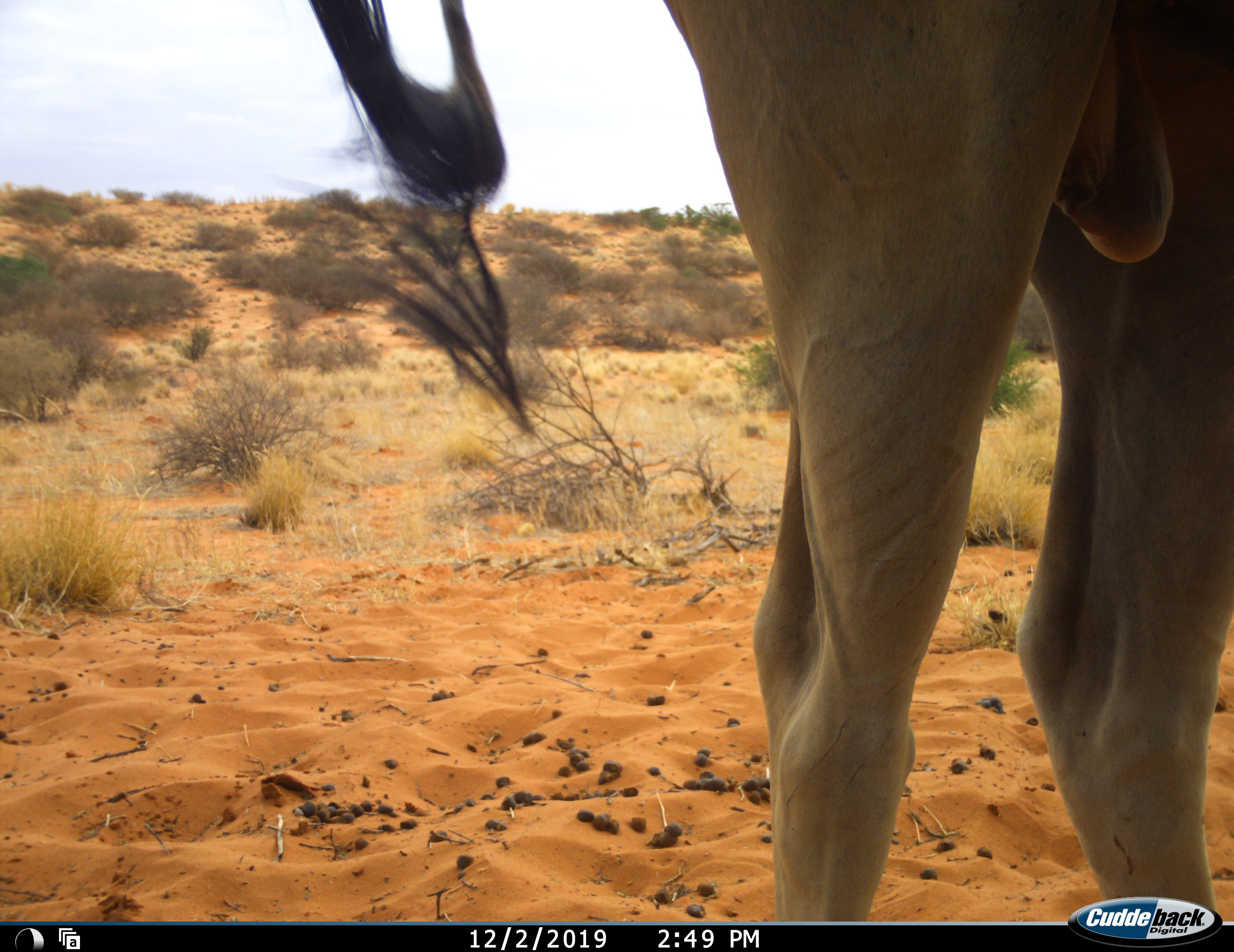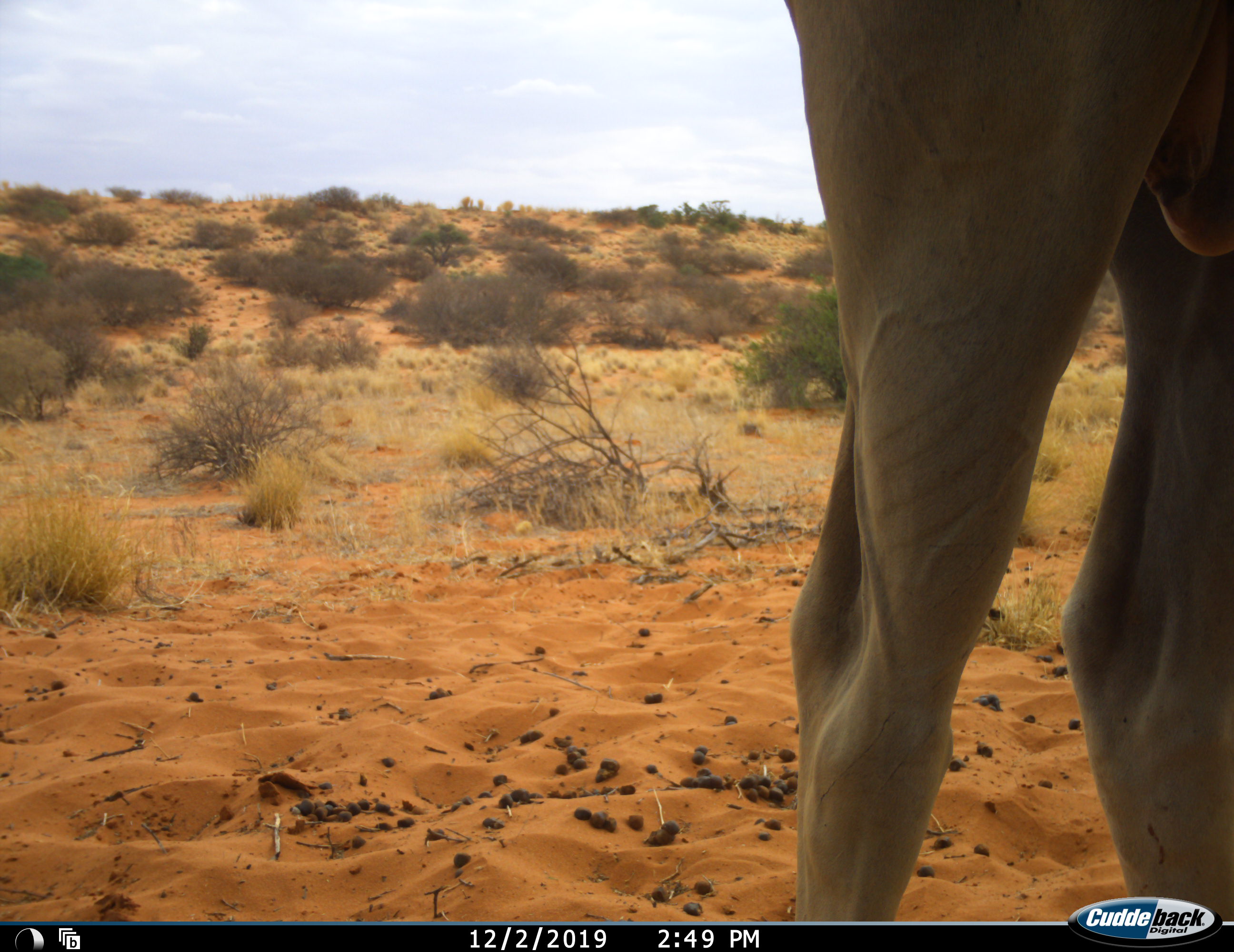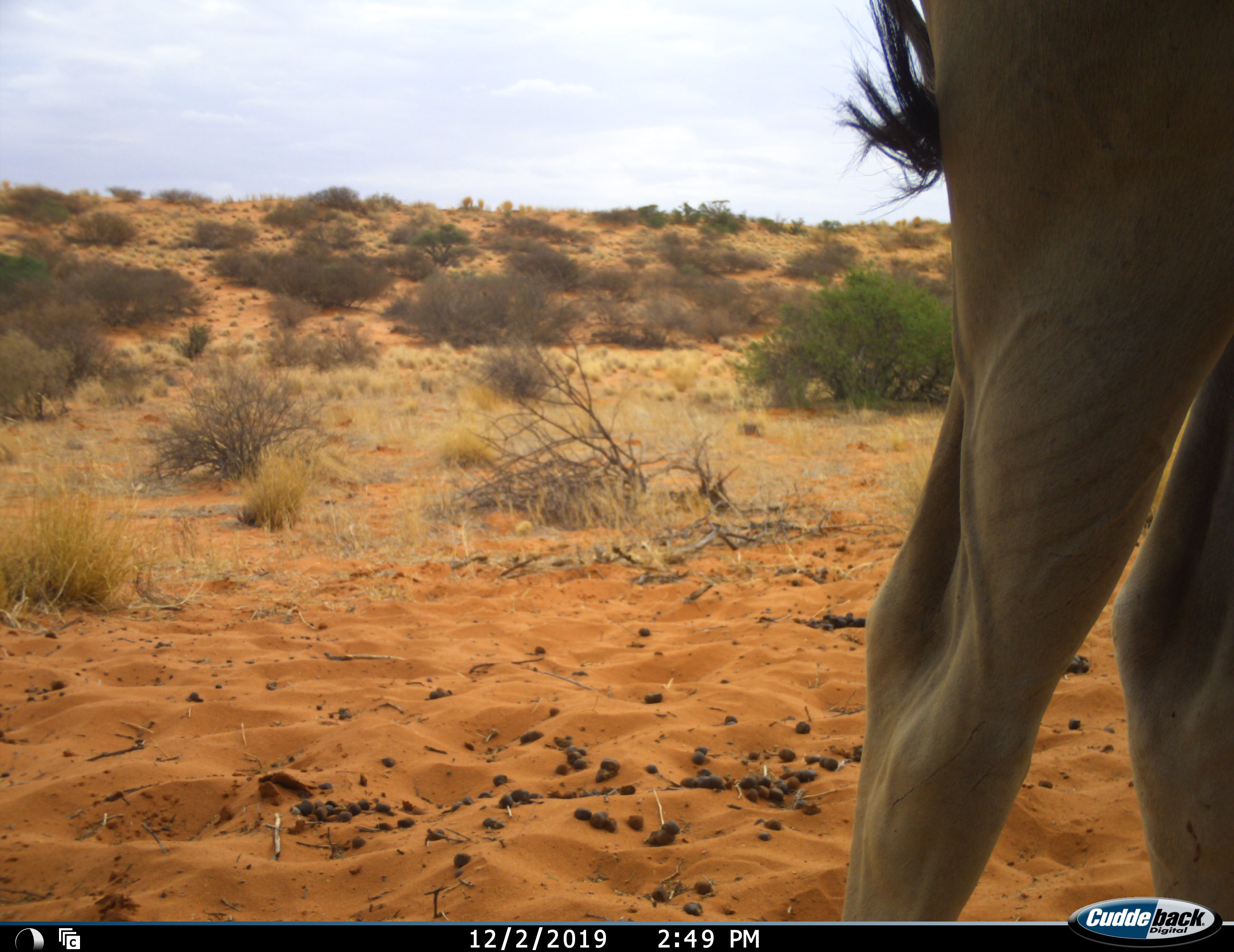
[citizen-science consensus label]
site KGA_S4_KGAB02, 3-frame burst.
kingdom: Animalia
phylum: Chordata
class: Mammalia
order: Artiodactyla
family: Bovidae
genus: Tragelaphus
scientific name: Tragelaphus oryx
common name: eland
Eland (Tragelaphus oryx), count 1. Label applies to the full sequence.